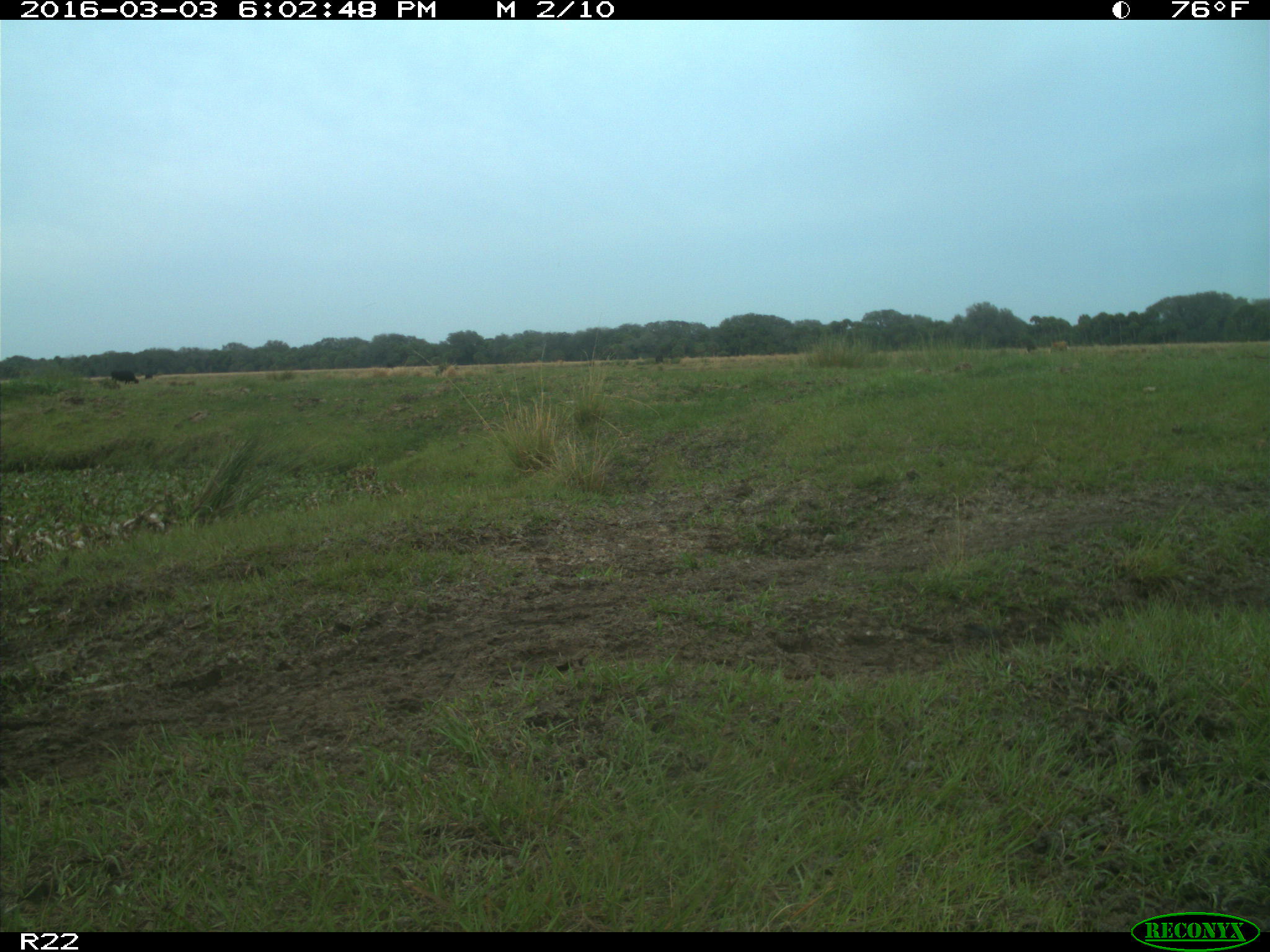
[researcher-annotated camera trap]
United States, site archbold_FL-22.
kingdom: Animalia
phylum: Chordata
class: Mammalia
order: Artiodactyla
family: Bovidae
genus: Bos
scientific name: Bos taurus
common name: domestic cow